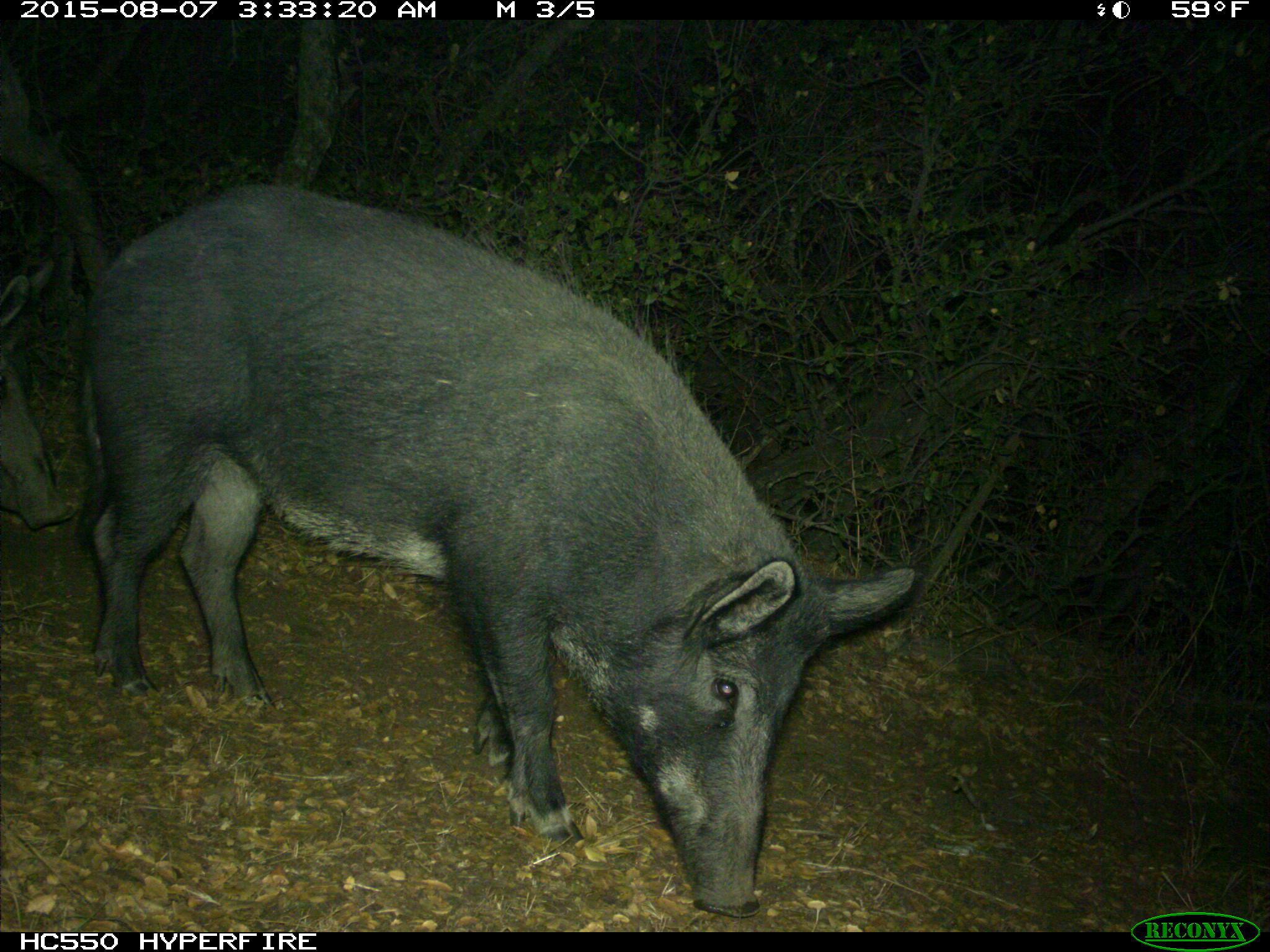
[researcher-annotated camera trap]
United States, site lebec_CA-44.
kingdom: Animalia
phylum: Chordata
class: Mammalia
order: Artiodactyla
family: Suidae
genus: Sus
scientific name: Sus scrofa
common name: wild boar